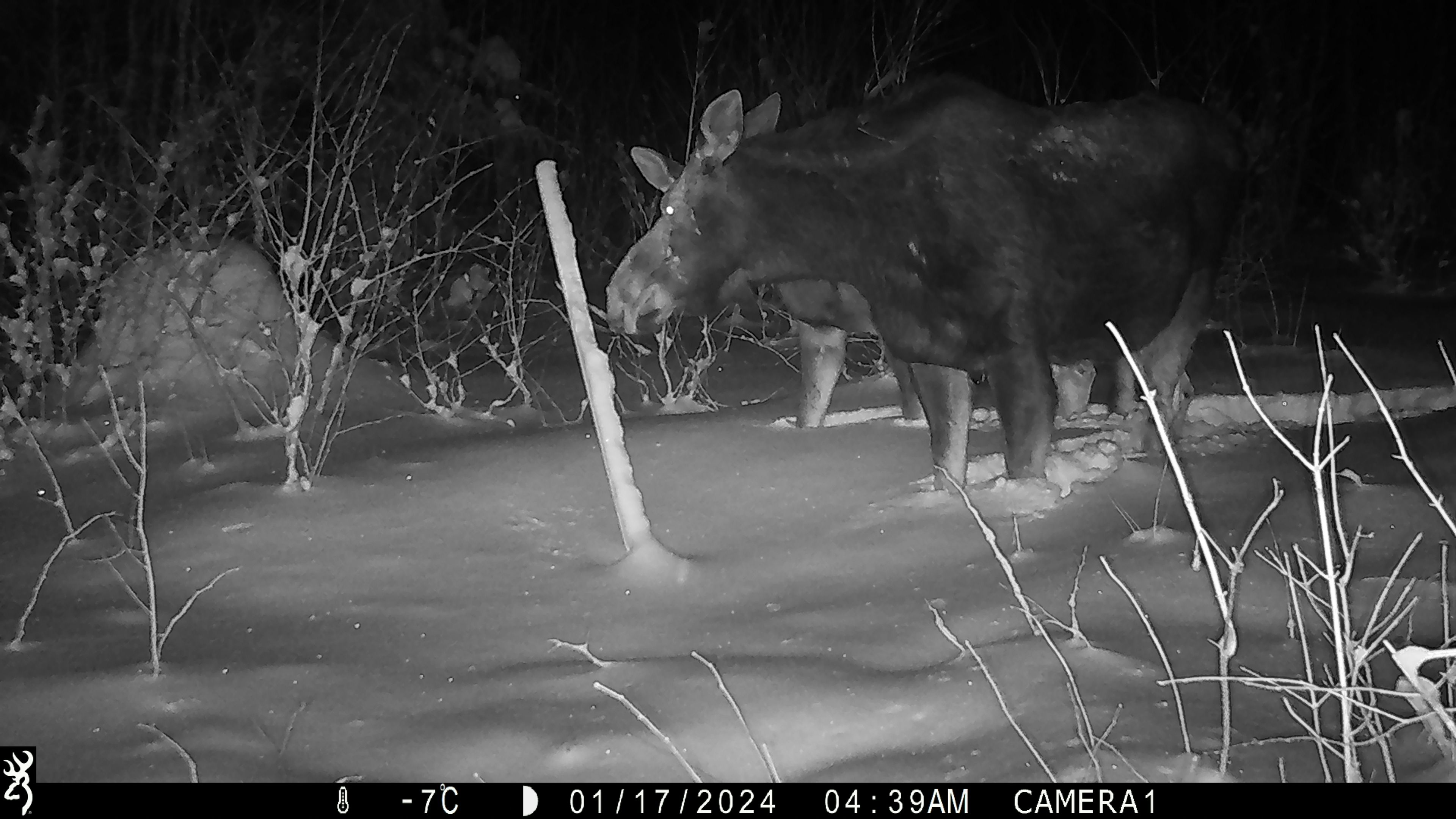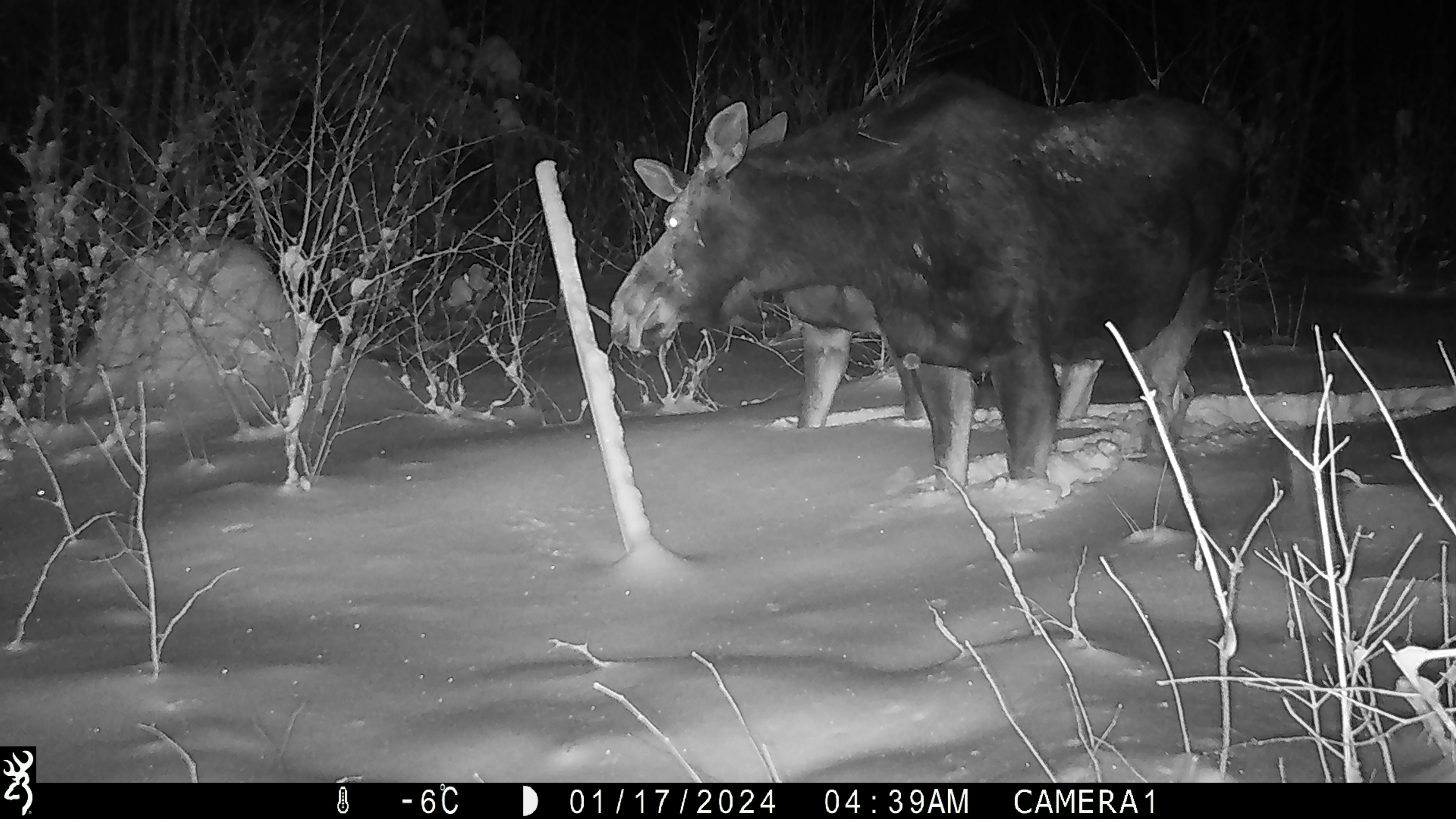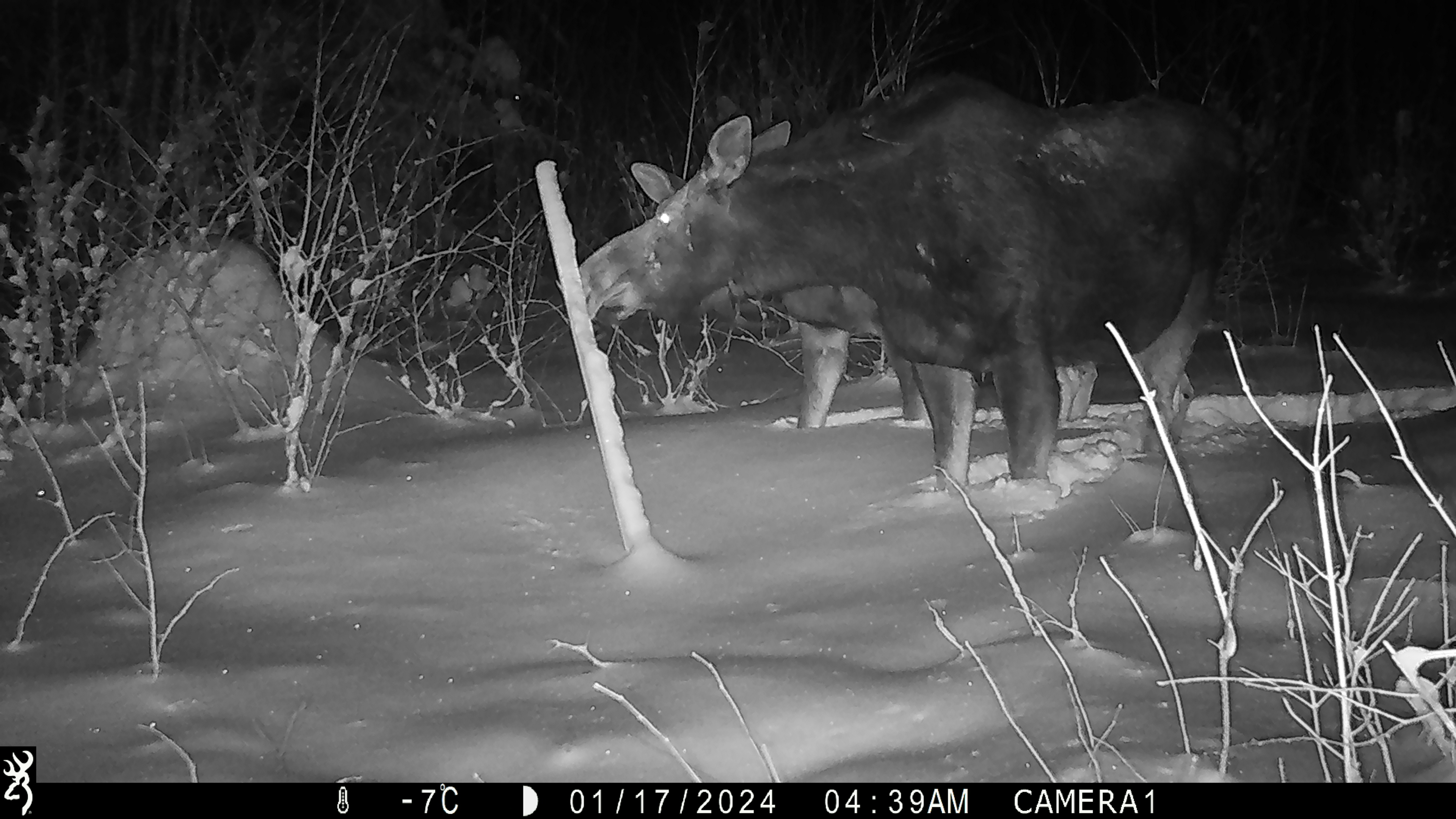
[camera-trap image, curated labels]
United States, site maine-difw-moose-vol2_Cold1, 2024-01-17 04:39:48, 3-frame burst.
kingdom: Animalia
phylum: Chordata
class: Mammalia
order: Artiodactyla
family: Cervidae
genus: Alces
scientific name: Alces alces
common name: moose